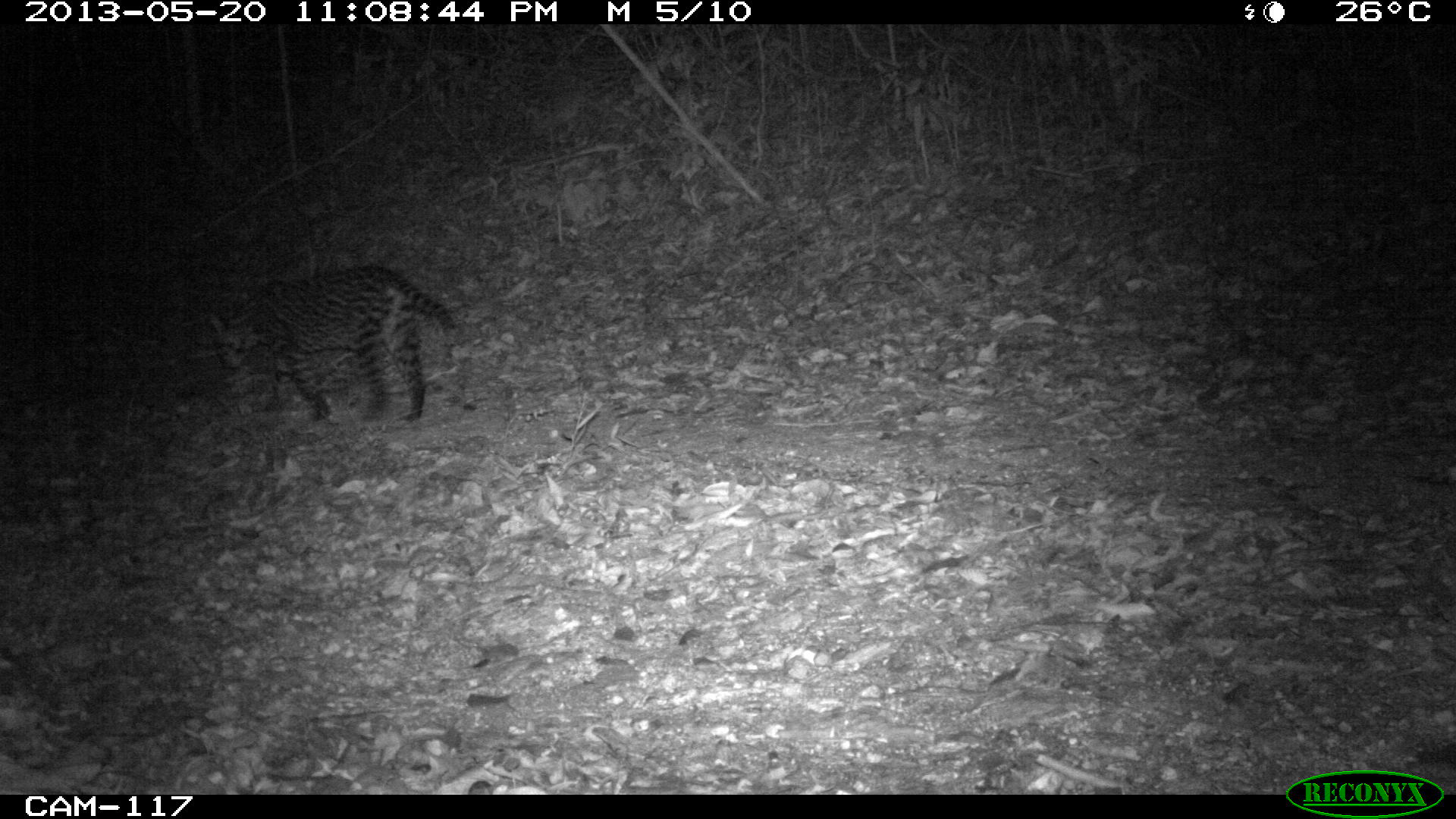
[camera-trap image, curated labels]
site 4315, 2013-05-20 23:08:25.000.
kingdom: Animalia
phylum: Chordata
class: Mammalia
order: Carnivora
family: Felidae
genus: Leopardus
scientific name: Leopardus pardalis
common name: ocelot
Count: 1.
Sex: male.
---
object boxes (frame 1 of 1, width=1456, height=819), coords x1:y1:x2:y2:
leopardus pardalis: 203:266:454:422